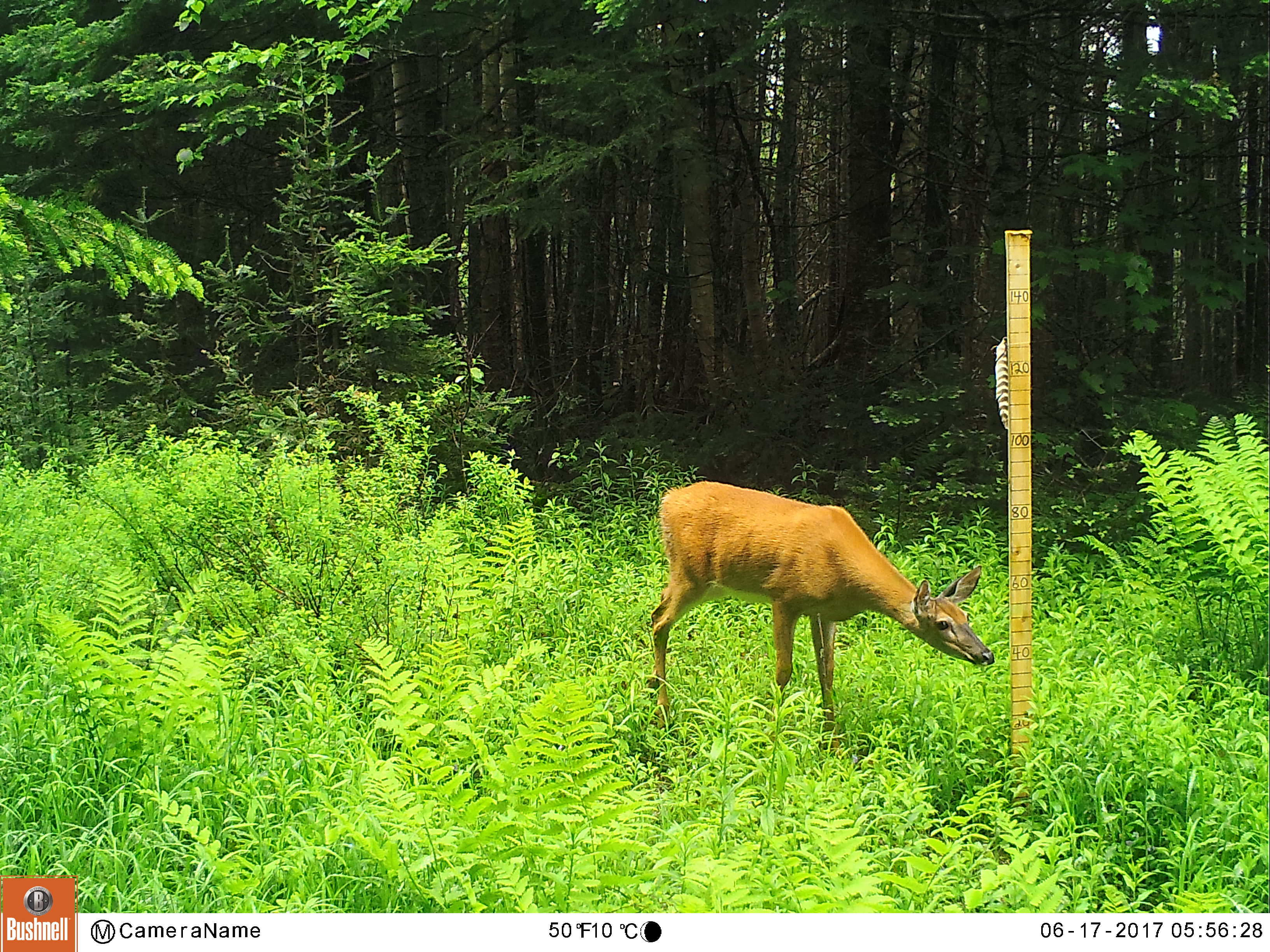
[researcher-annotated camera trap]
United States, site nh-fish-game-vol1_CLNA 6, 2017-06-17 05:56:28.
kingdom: Animalia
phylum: Chordata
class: Mammalia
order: Artiodactyla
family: Cervidae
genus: Odocoileus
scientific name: Odocoileus virginianus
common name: white-tailed deer